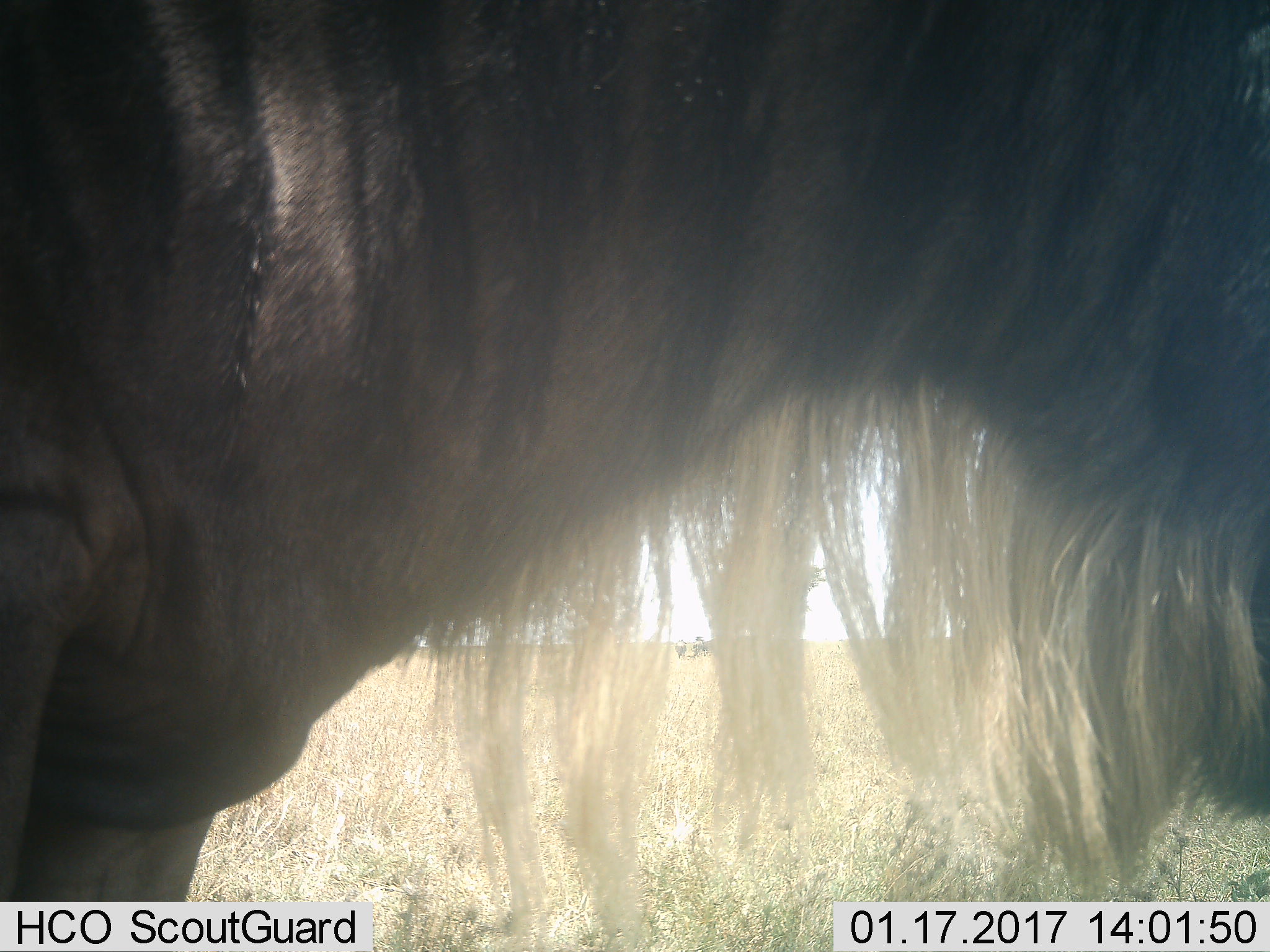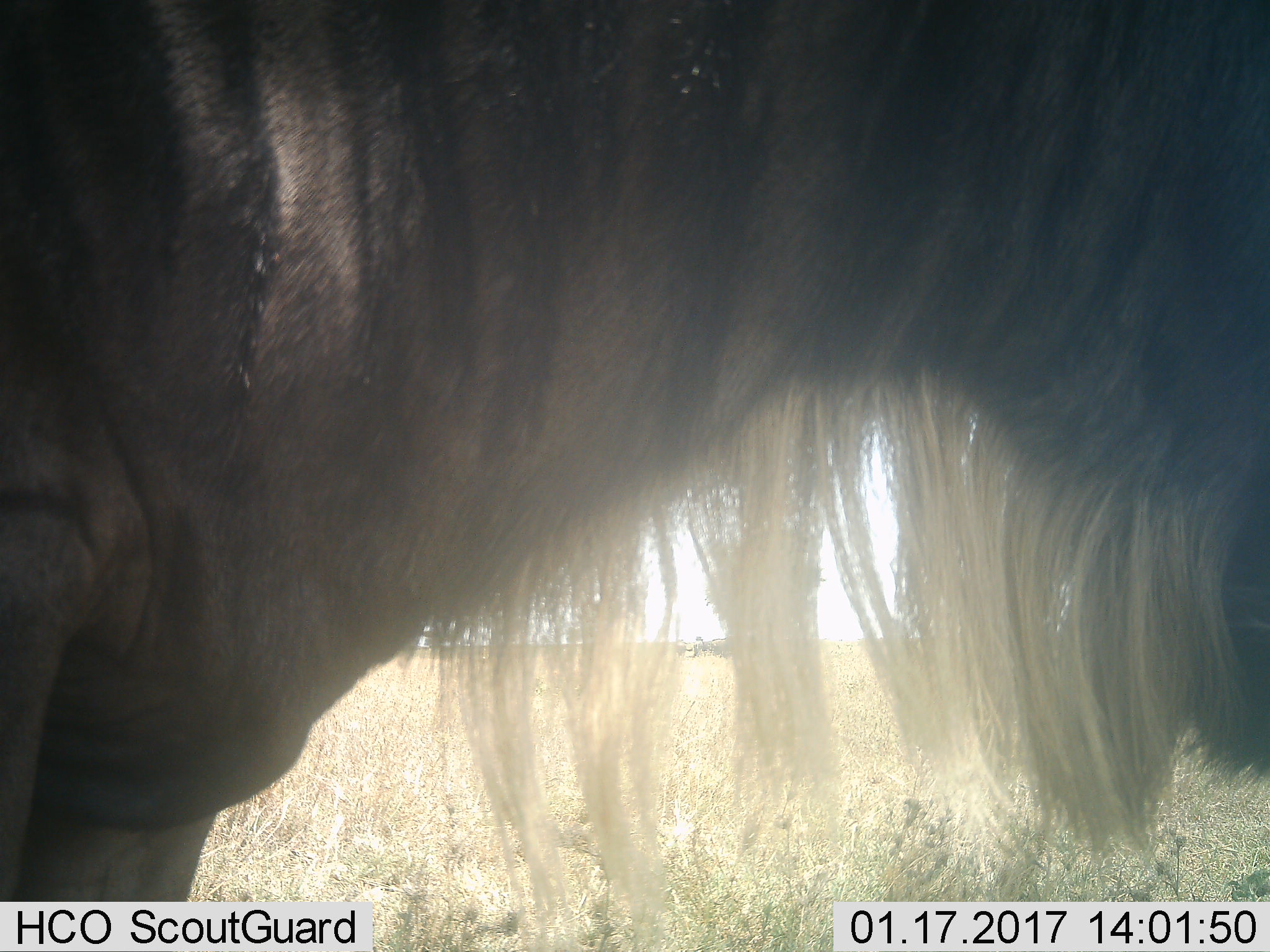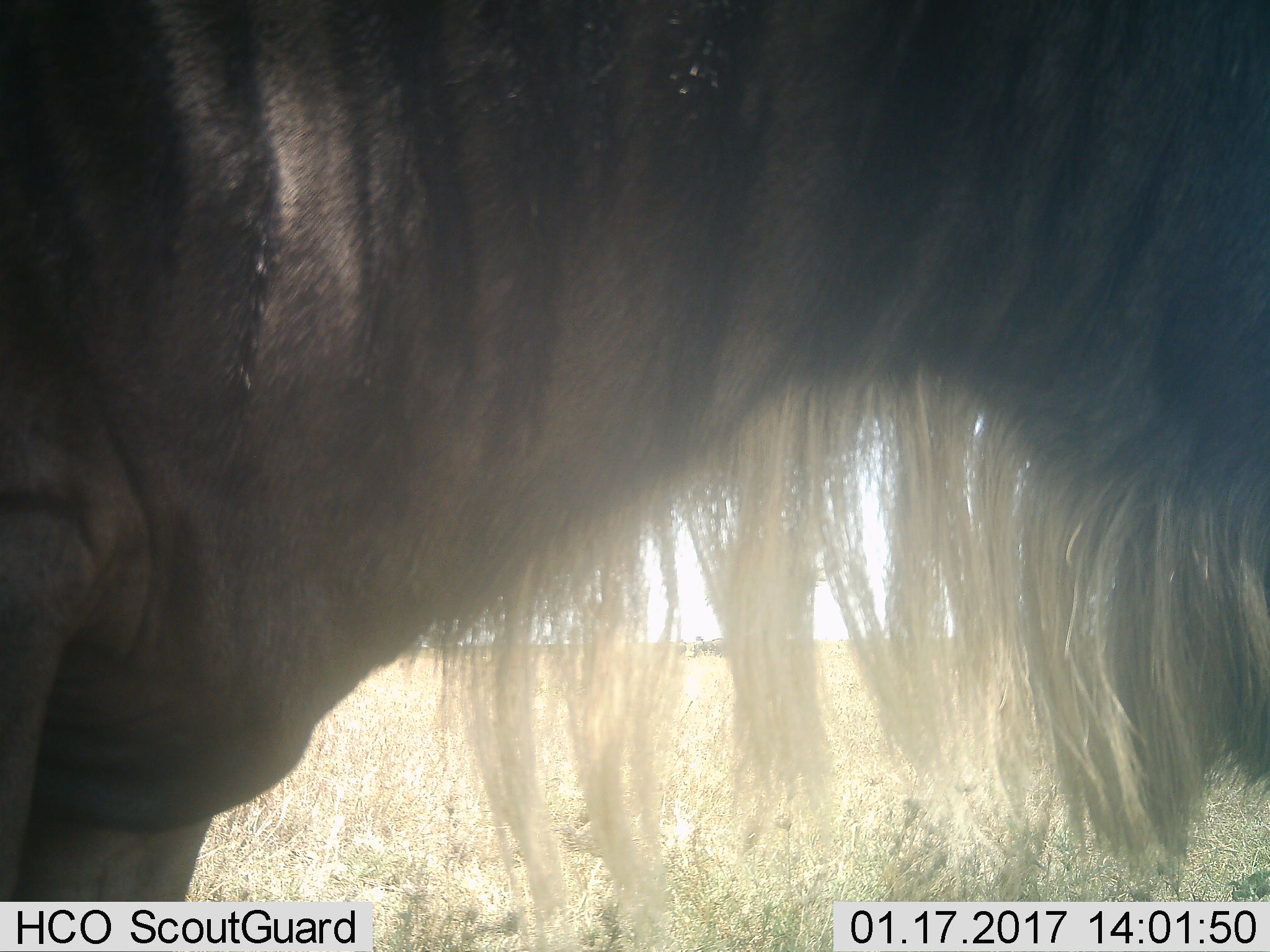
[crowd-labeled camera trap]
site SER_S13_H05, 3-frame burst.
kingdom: Animalia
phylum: Chordata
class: Mammalia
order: Artiodactyla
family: Bovidae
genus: Connochaetes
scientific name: Connochaetes taurinus taurinus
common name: blue wildebeest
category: wildebeestblue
Wildebeestblue (blue wildebeest) (Connochaetes taurinus taurinus), count 3. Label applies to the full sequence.